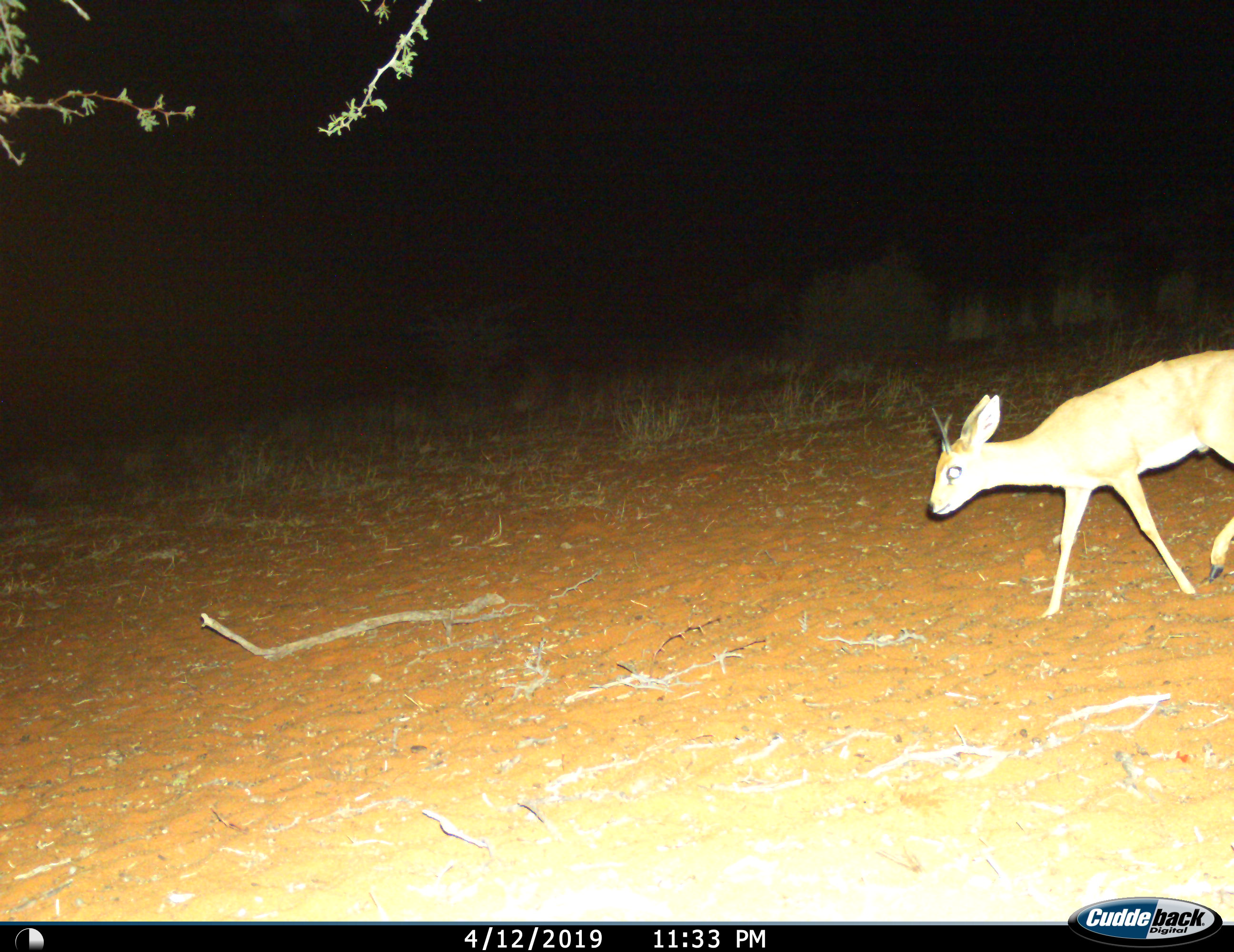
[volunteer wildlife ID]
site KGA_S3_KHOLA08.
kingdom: Animalia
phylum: Chordata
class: Mammalia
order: Artiodactyla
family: Bovidae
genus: Raphicerus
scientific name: Raphicerus campestris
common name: steenbok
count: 1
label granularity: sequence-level